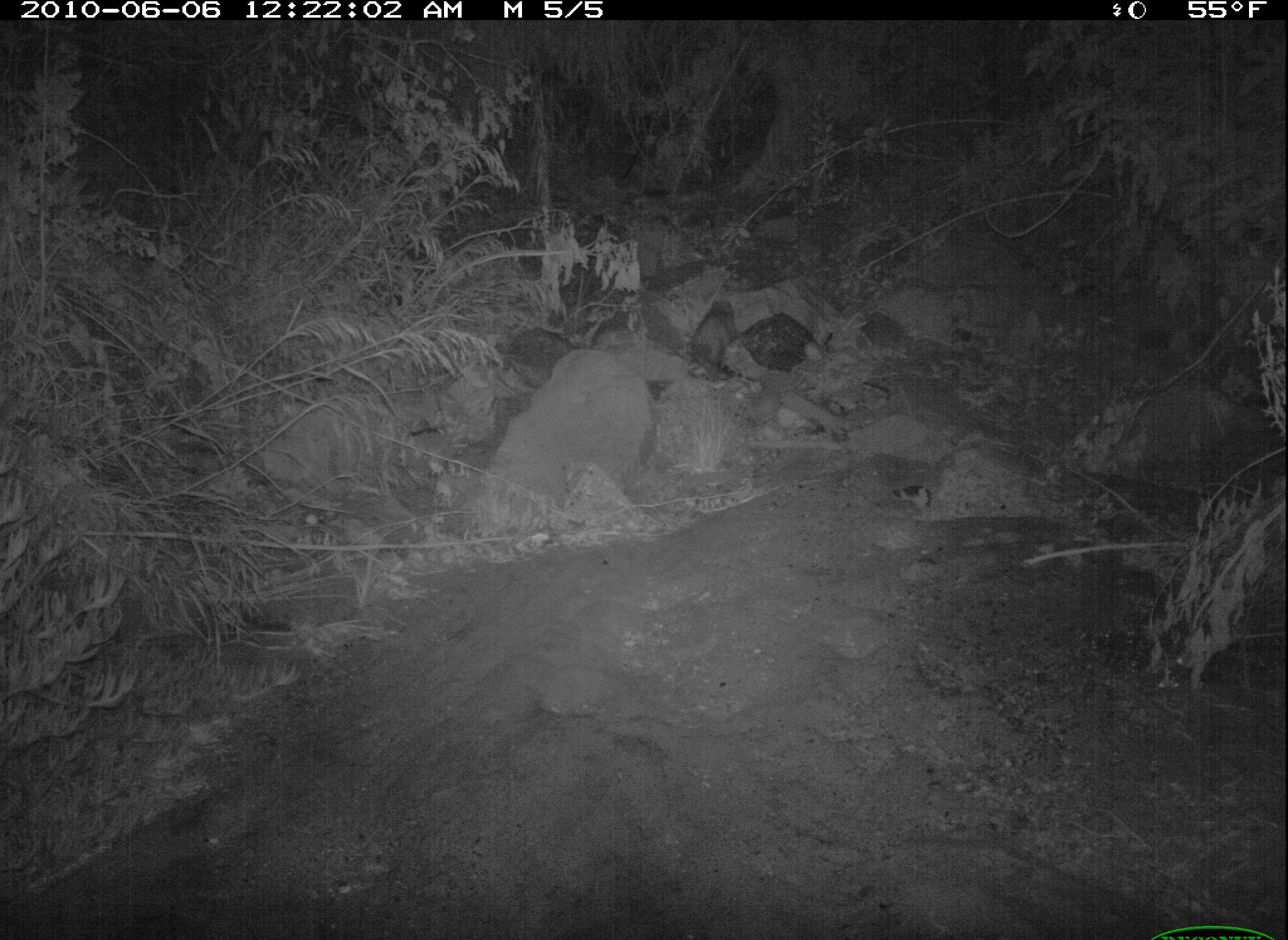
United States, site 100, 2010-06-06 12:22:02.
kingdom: Animalia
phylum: Chordata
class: Mammalia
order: Didelphimorphia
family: Didelphidae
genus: Didelphis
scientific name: Didelphis virginiana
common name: virginia opossum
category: opossum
Opossum (virginia opossum) (Didelphis virginiana).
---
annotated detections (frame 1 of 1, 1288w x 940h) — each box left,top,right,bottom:
opossum: 679,293,748,382